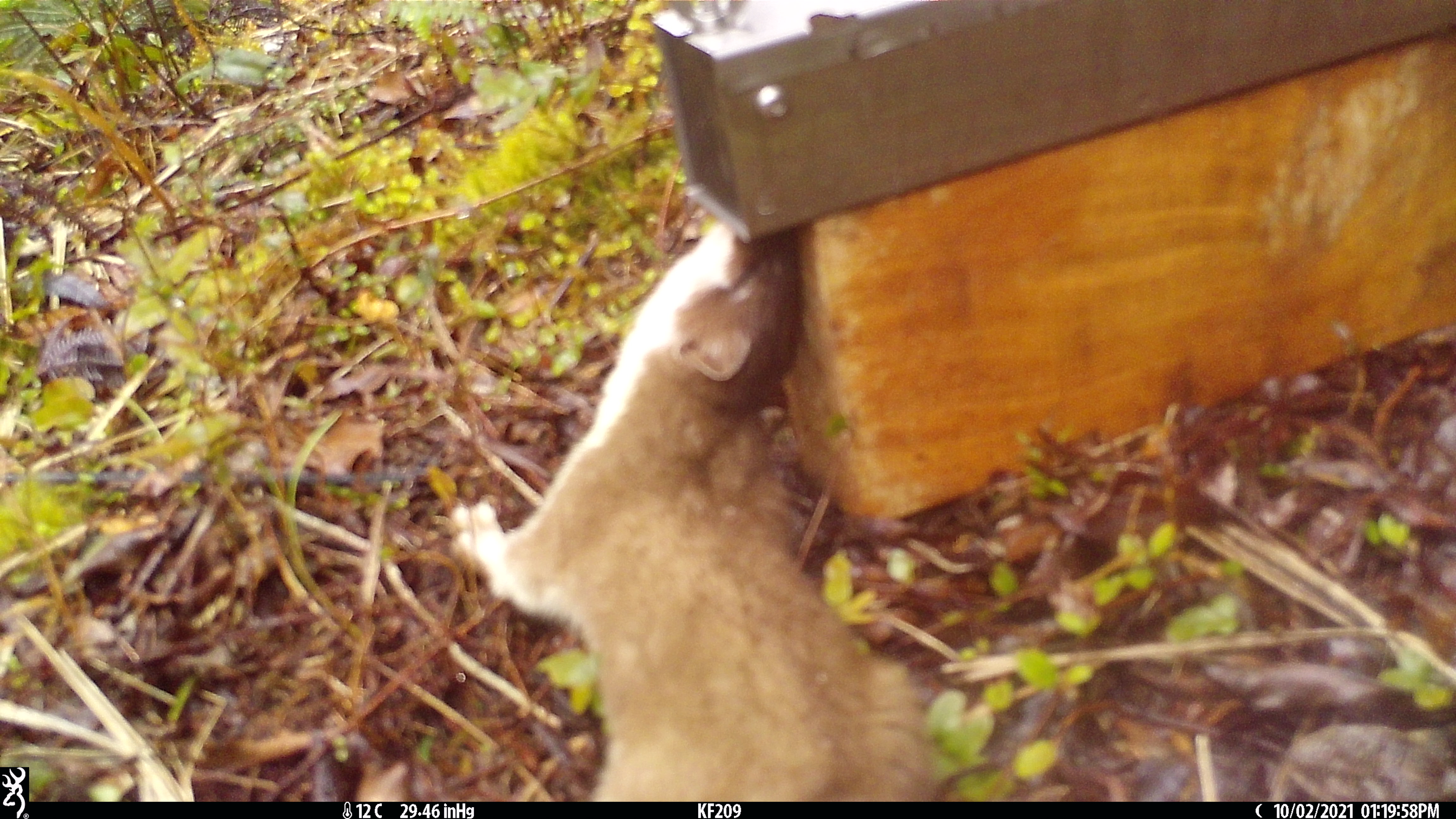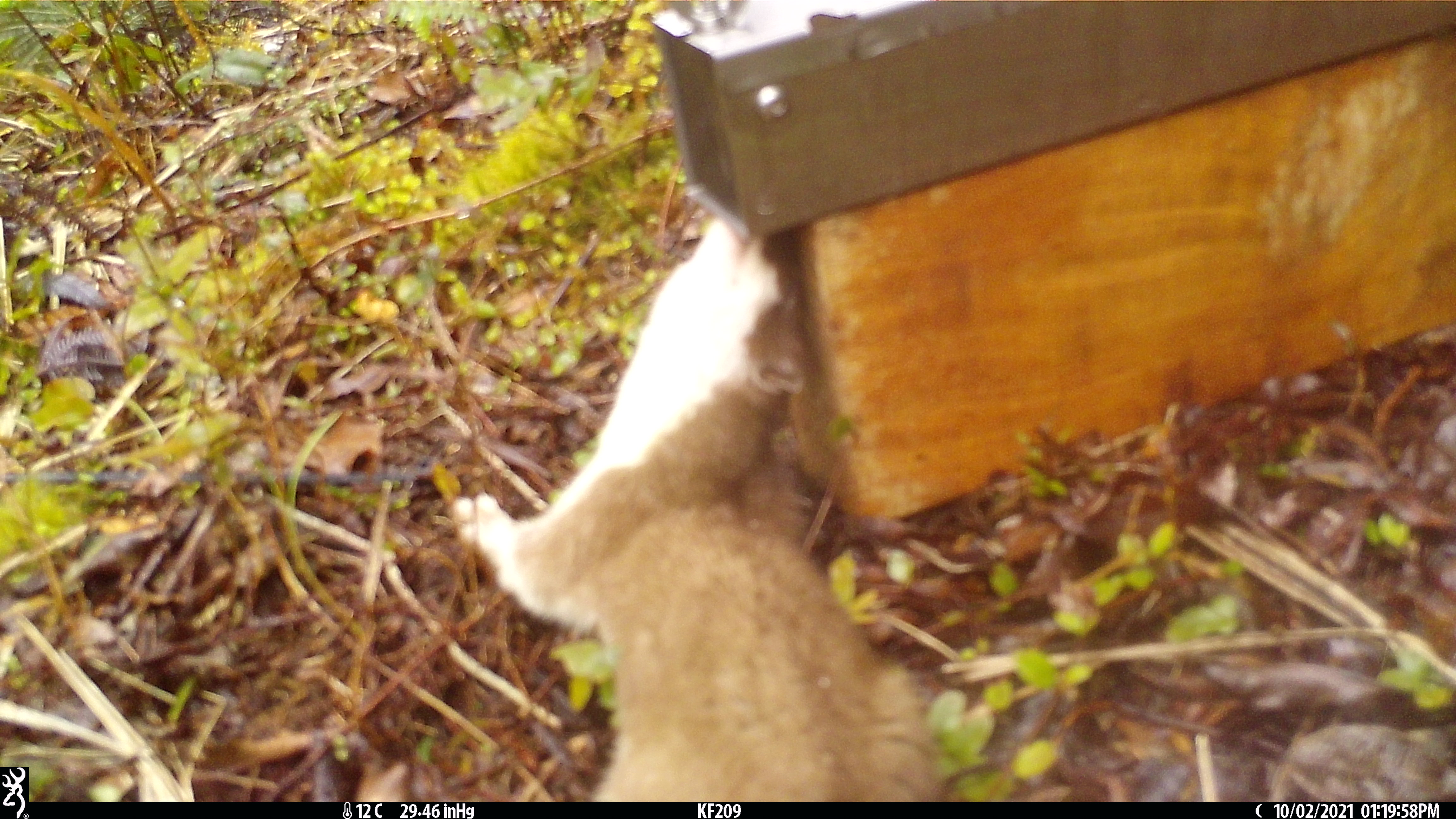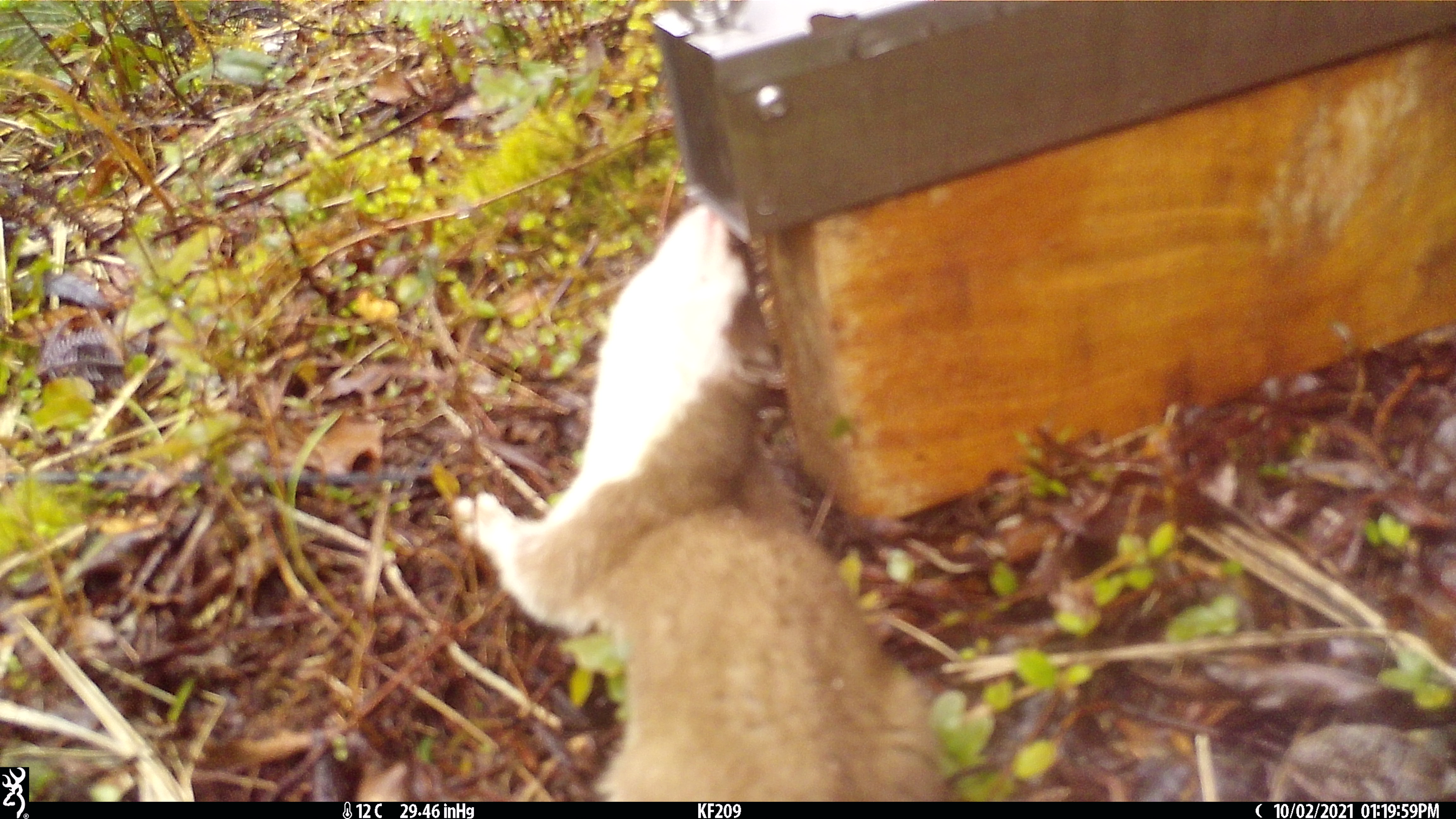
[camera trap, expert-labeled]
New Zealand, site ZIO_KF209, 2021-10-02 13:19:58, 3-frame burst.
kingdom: Animalia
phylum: Chordata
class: Mammalia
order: Carnivora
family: Mustelidae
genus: Mustela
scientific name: Mustela erminea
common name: stoat